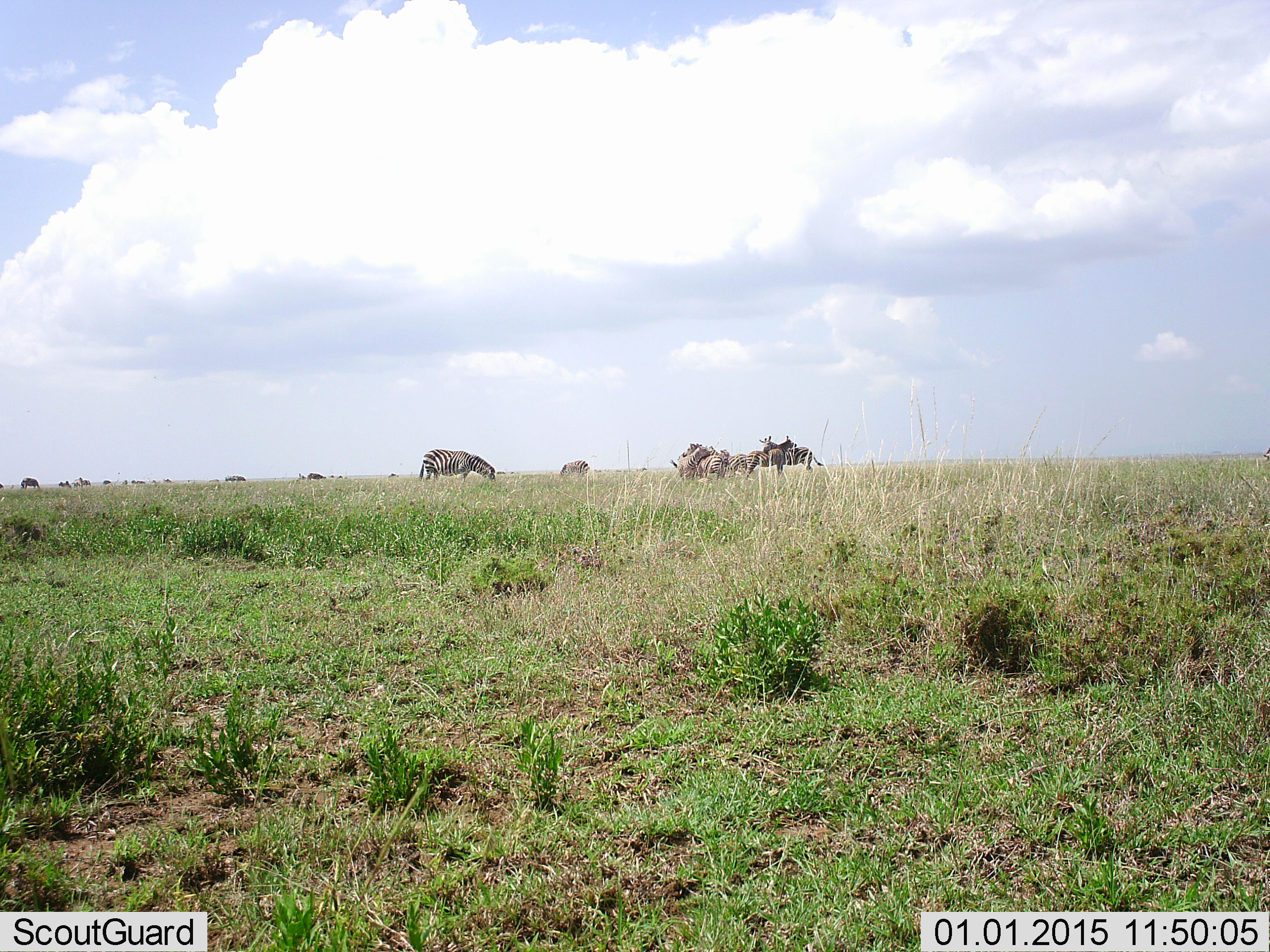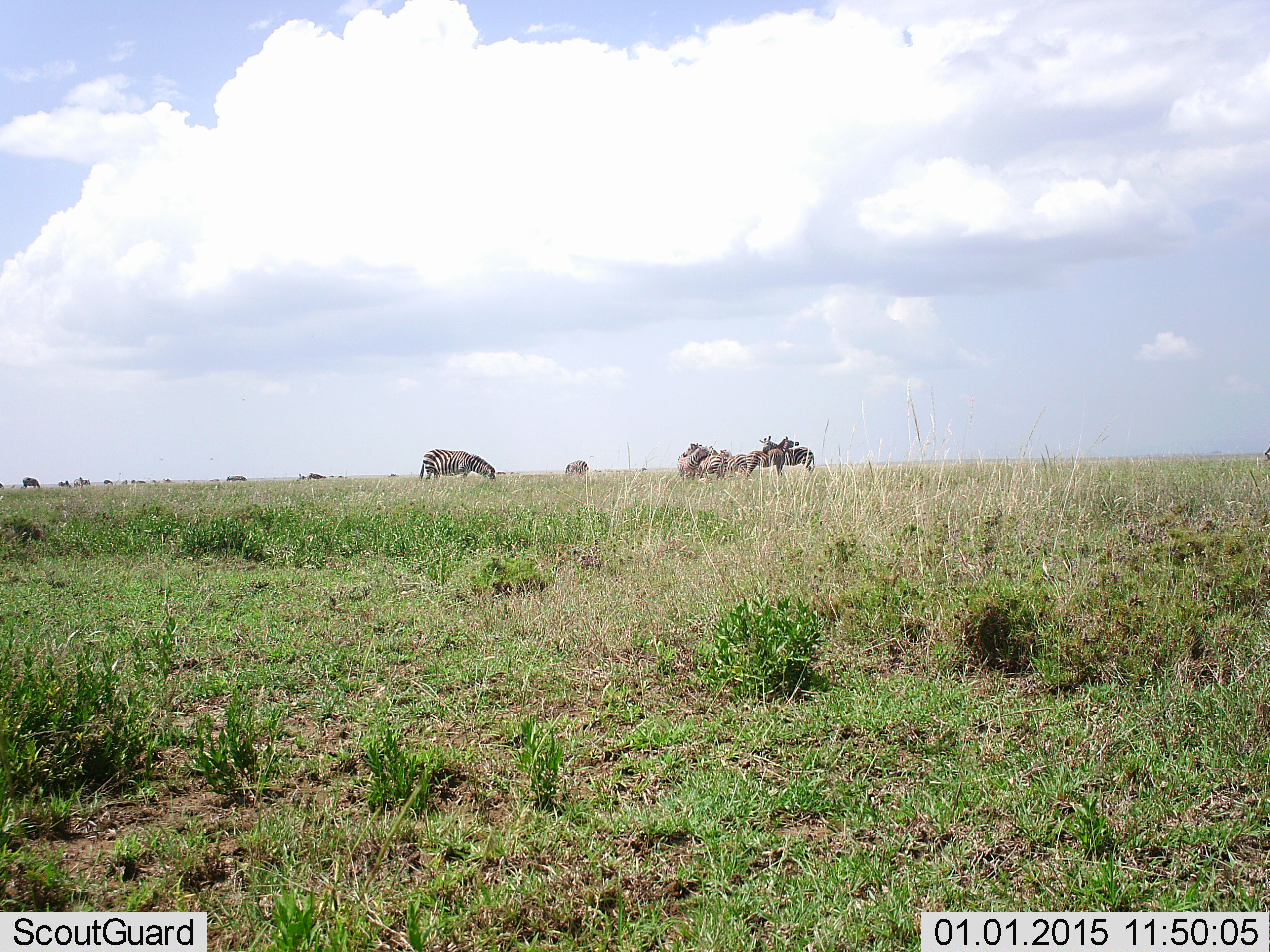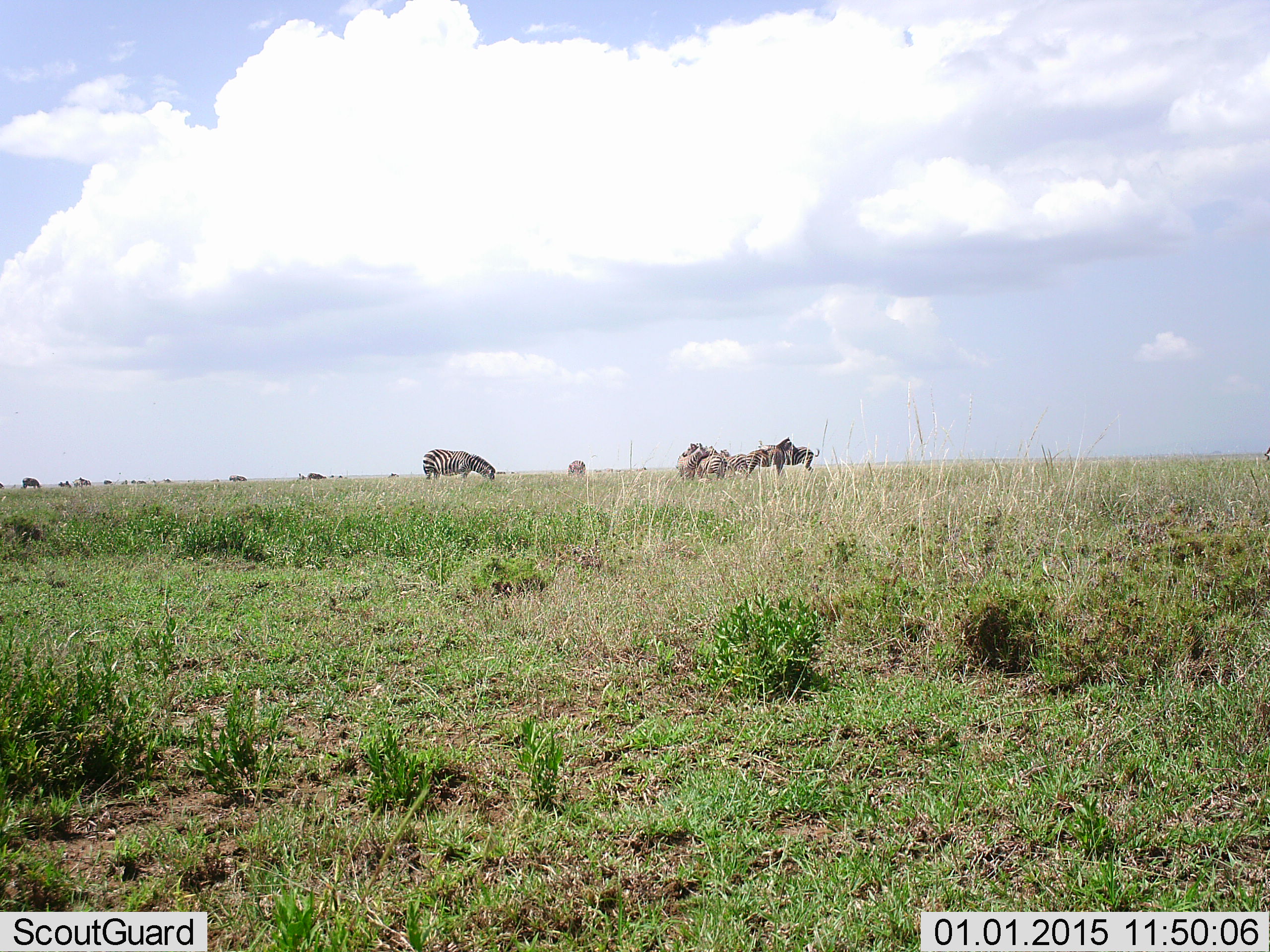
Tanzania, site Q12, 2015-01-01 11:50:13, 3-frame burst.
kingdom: Animalia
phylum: Chordata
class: Mammalia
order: Perissodactyla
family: Equidae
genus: Equus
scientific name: Equus quagga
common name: plains zebra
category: zebra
Zebra (plains zebra) (Equus quagga), count 11-50. Behavior (volunteer vote fractions): standing 79%, resting 0%, moving 14%, interacting 21%. Young present (vote fraction): 0%. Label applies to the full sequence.